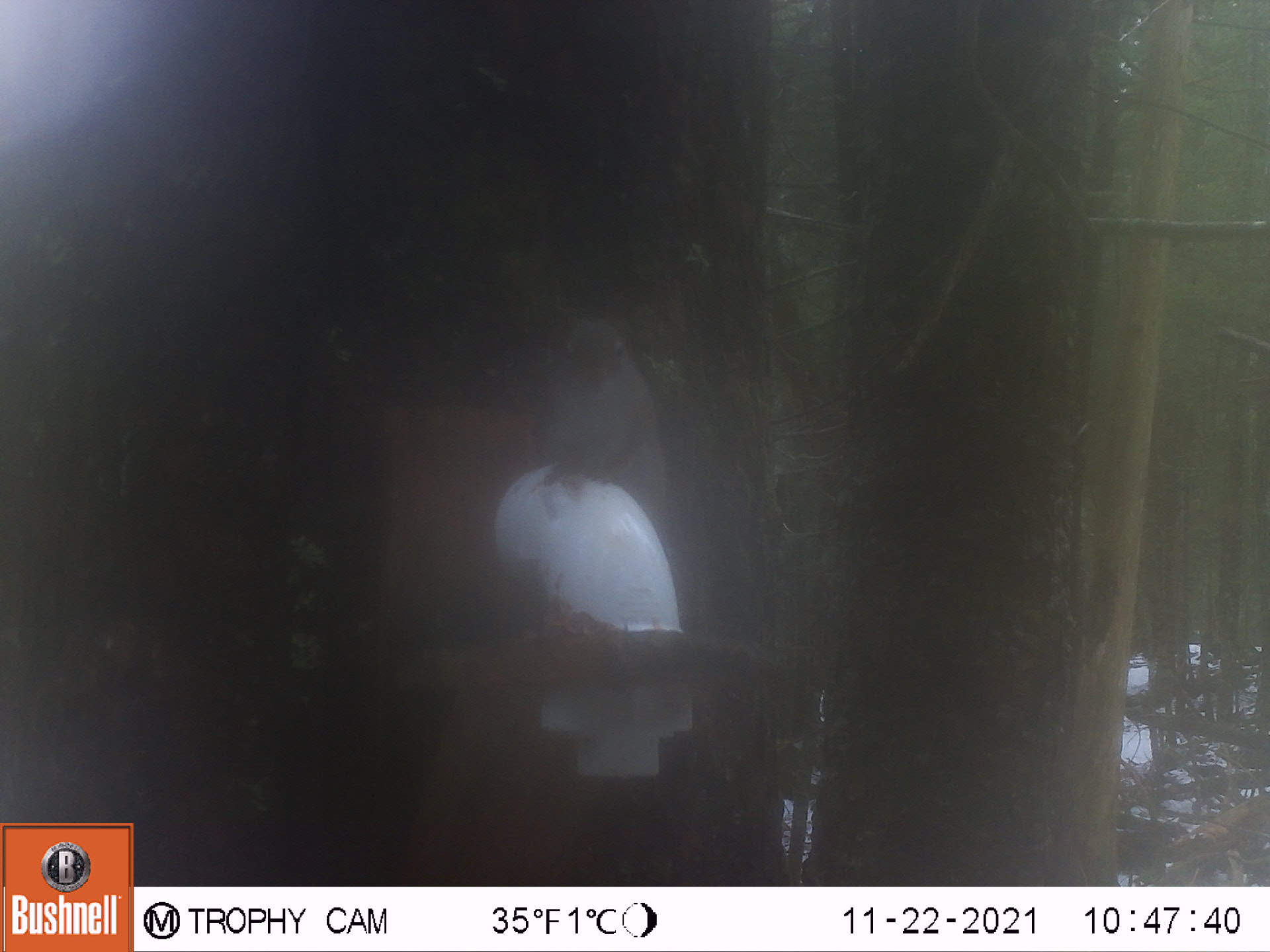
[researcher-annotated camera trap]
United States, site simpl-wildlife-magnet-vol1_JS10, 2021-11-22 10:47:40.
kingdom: Animalia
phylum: Chordata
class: Mammalia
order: Rodentia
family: Sciuridae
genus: Tamiasciurus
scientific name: Tamiasciurus hudsonicus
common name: red squirrel